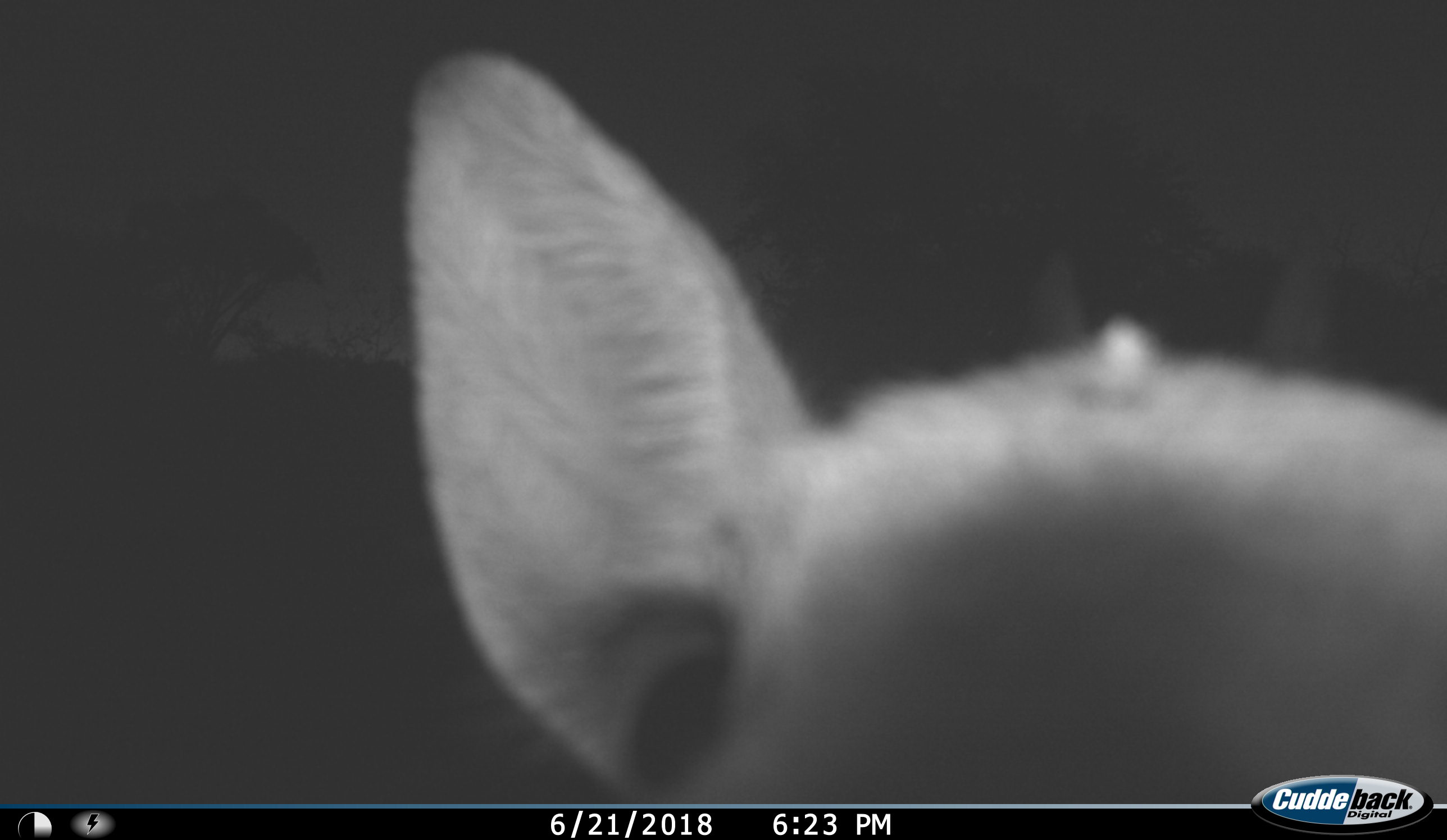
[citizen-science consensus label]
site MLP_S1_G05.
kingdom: Animalia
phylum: Chordata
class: Mammalia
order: Artiodactyla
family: Bovidae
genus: Sylvicapra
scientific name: Sylvicapra grimmia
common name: common duiker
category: duikercommongrey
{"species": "duikercommongrey (common duiker) (Sylvicapra grimmia)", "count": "1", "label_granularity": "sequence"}